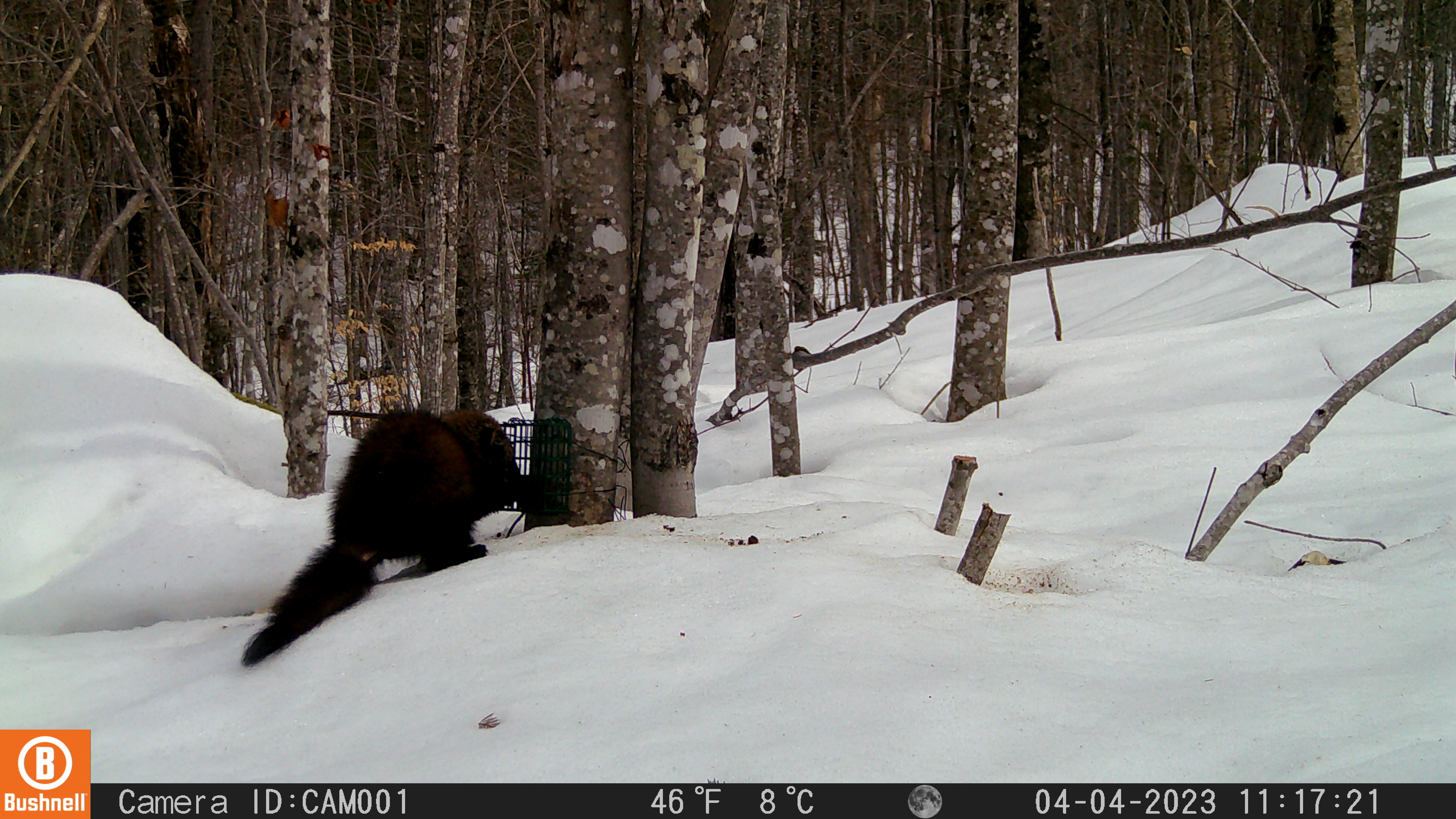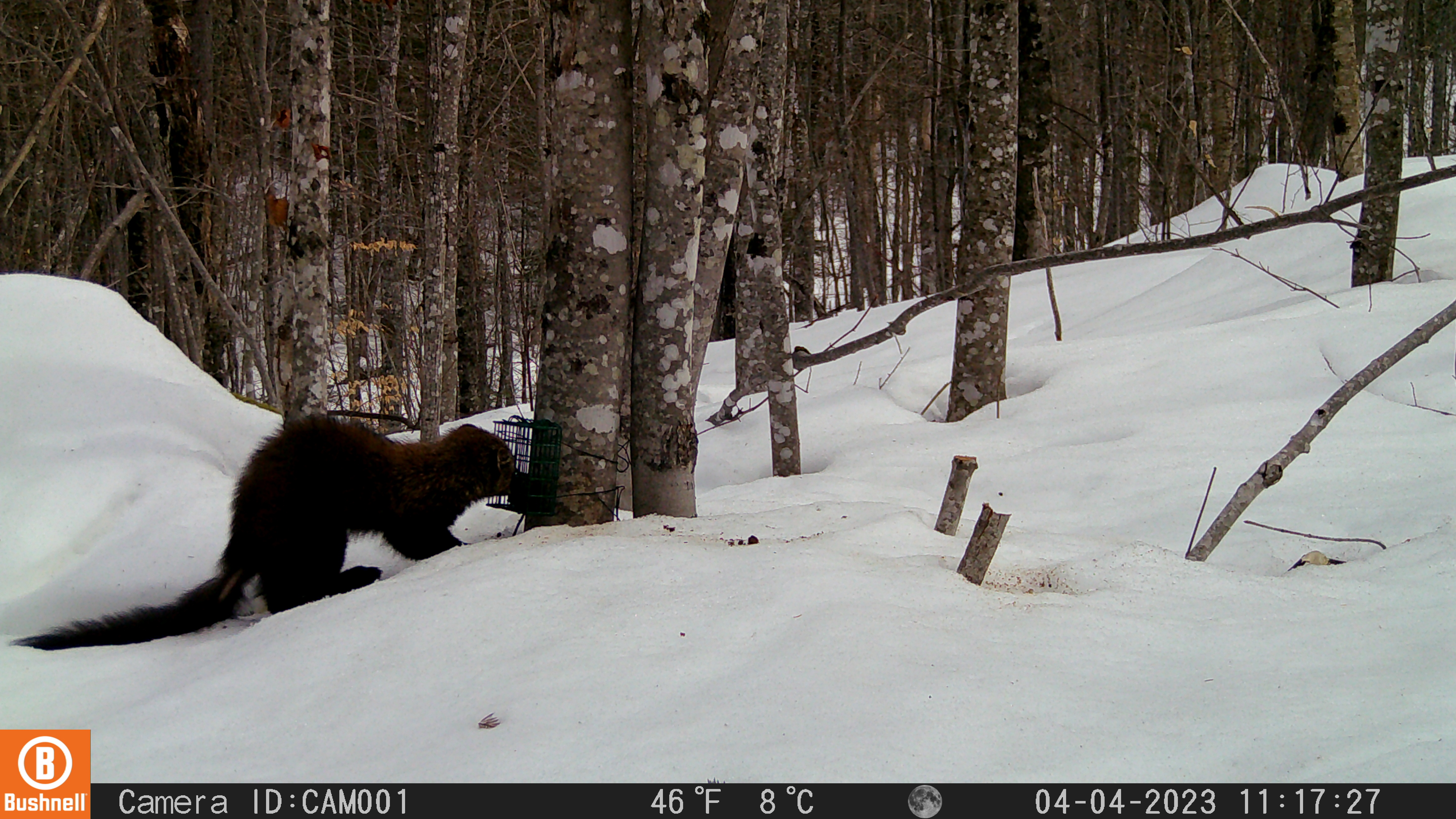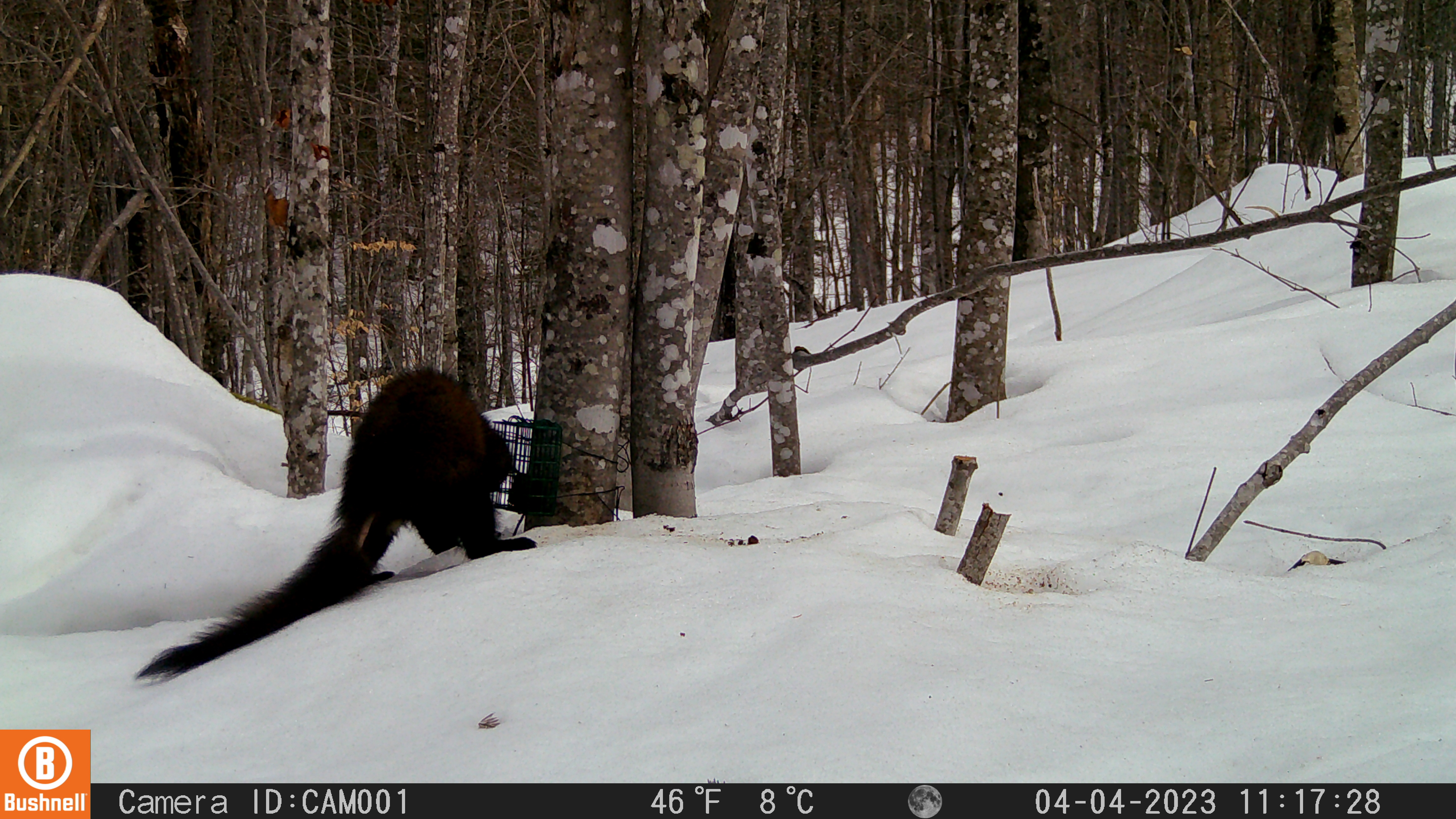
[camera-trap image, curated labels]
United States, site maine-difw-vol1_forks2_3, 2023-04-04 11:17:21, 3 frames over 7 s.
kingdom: Animalia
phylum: Chordata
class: Mammalia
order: Carnivora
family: Mustelidae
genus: Pekania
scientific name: Pekania pennanti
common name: fisher